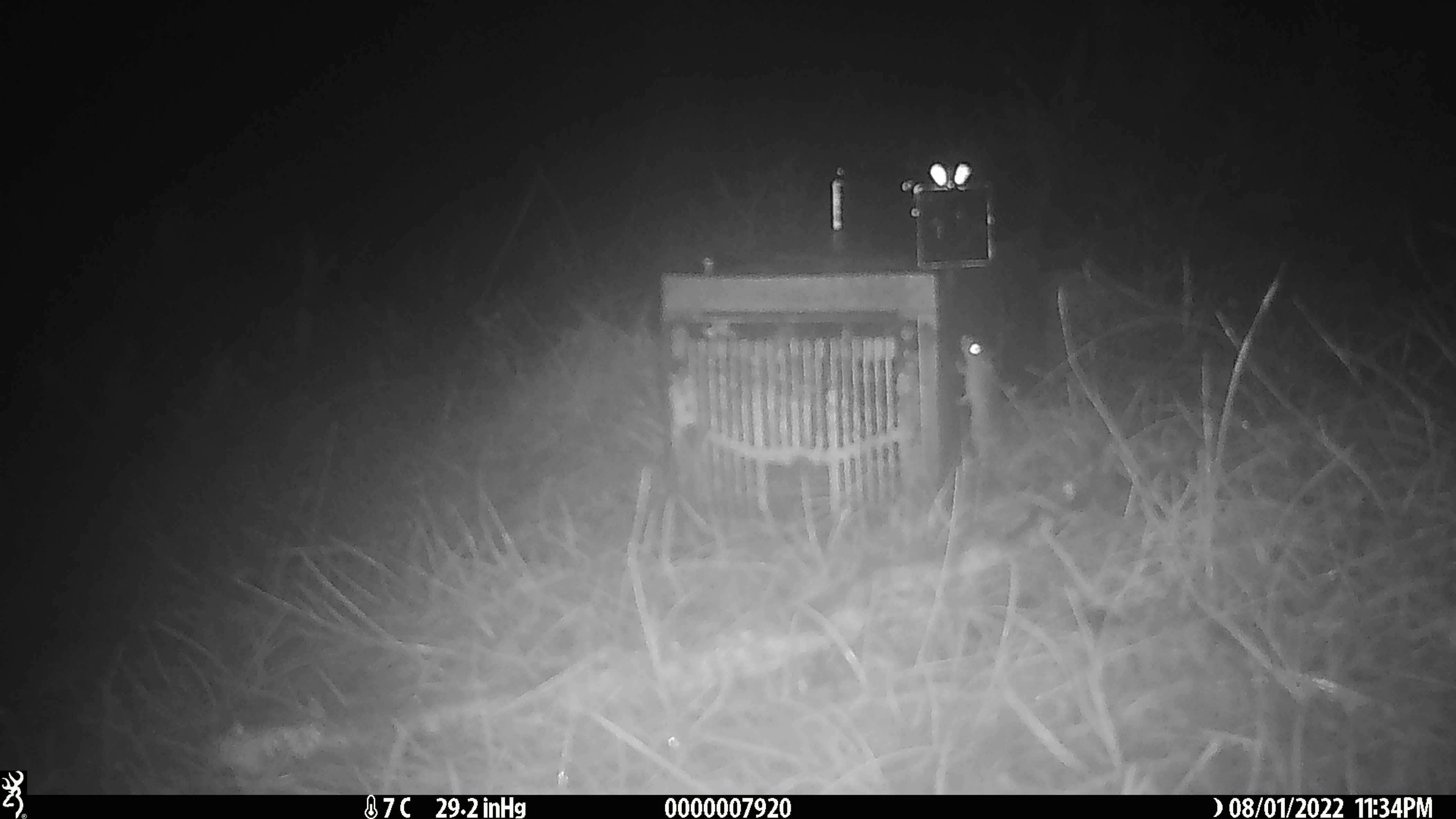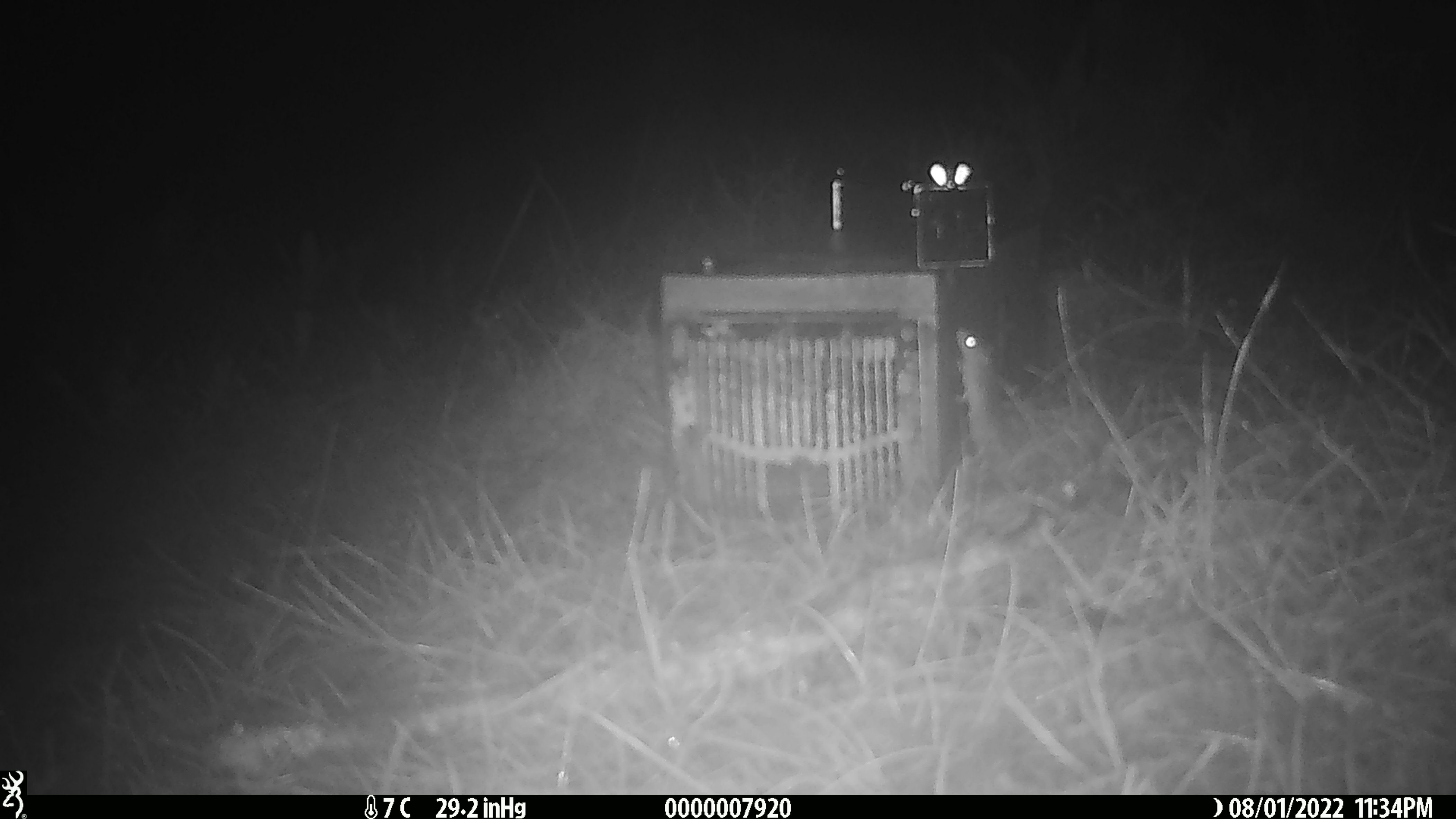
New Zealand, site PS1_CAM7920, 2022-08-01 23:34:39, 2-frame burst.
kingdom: Animalia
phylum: Chordata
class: Mammalia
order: Rodentia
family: Muridae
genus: Mus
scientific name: Mus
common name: mouse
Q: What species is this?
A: Mouse (Mus).